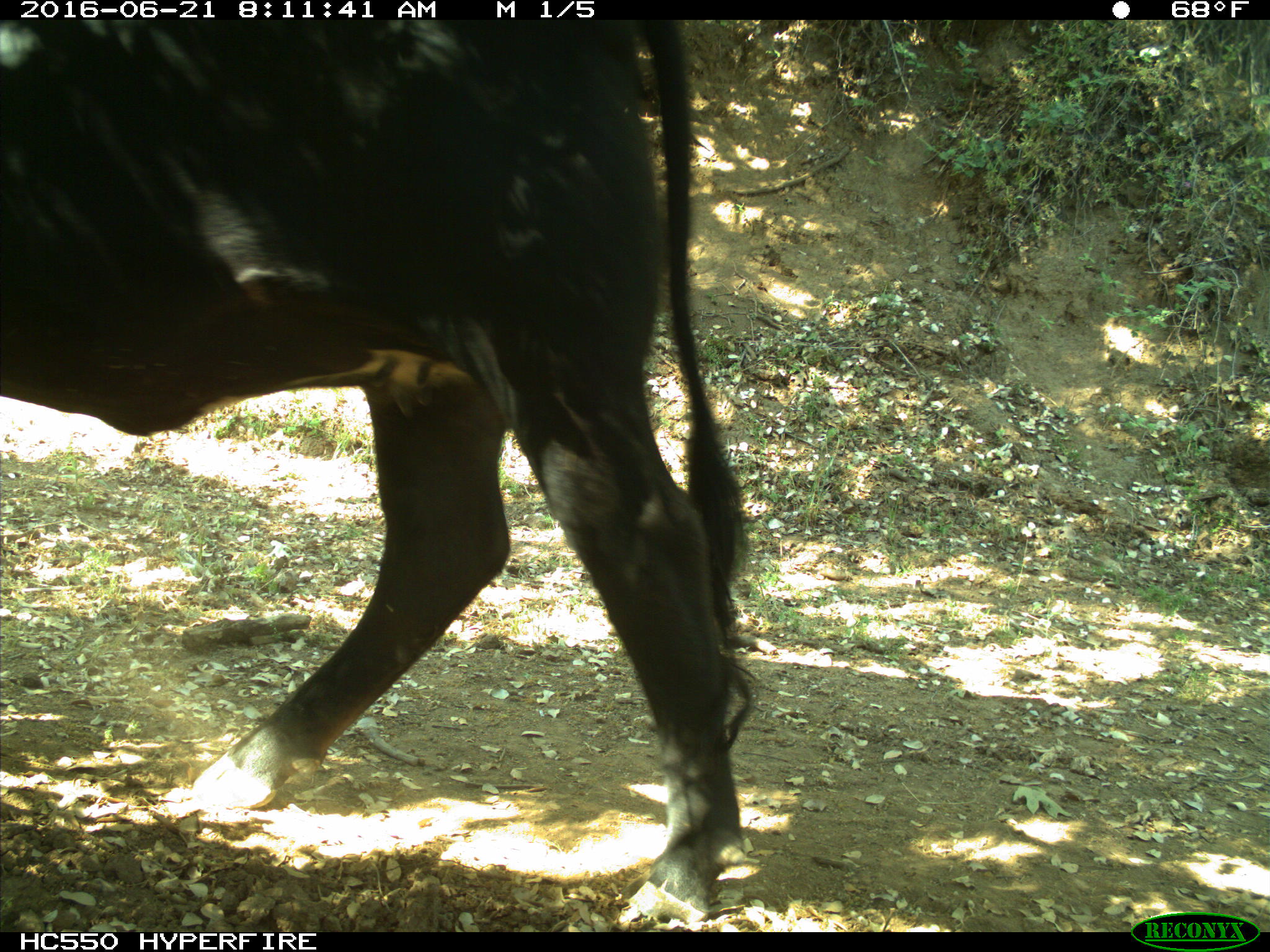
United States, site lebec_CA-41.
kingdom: Animalia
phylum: Chordata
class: Mammalia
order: Artiodactyla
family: Bovidae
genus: Bos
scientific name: Bos taurus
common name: domestic cow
Bos taurus (domestic cow).